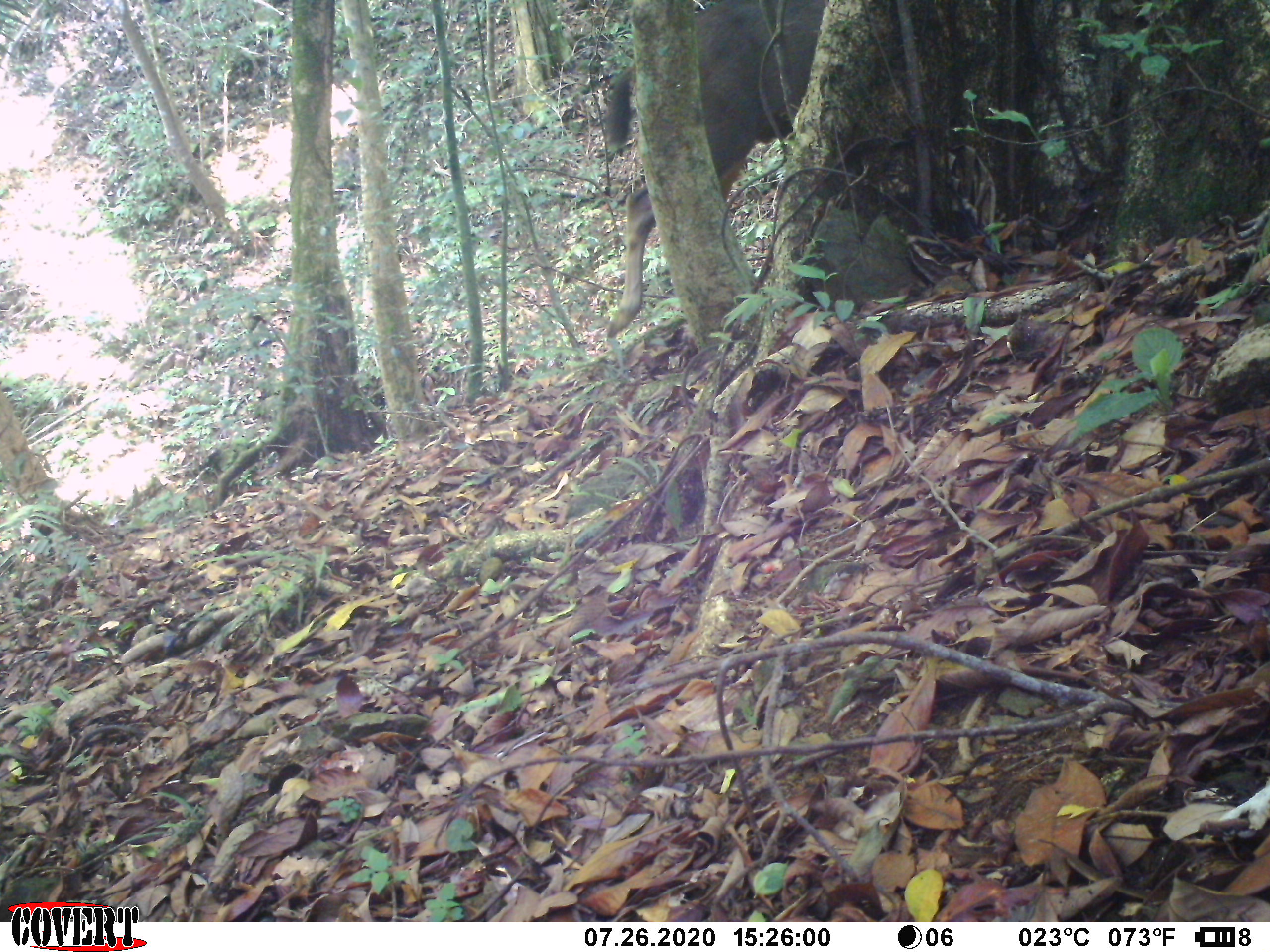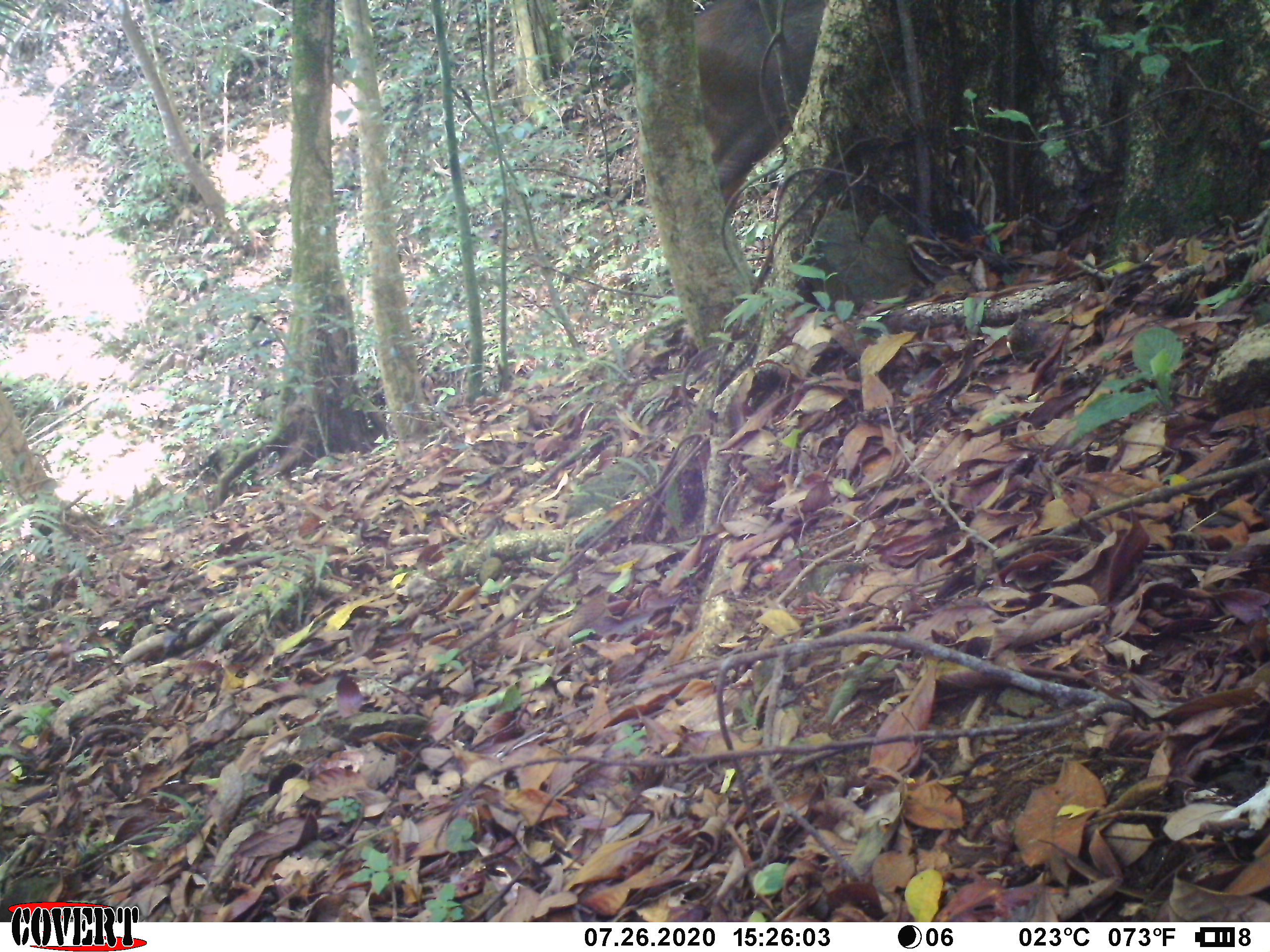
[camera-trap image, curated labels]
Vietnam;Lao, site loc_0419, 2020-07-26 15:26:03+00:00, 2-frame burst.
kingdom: Animalia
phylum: Chordata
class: Mammalia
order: Artiodactyla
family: Cervidae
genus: Rusa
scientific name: Rusa unicolor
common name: sambar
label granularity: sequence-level